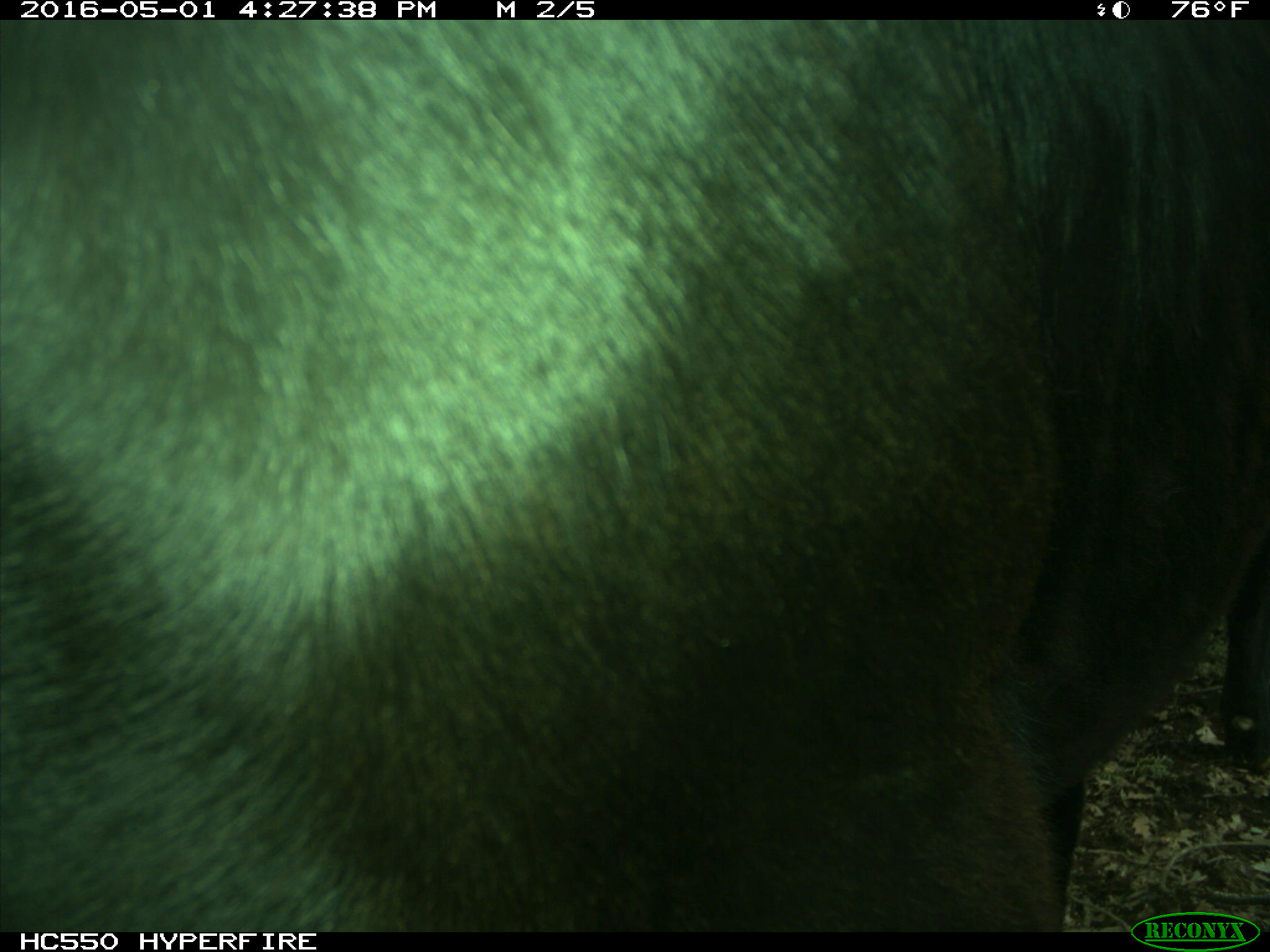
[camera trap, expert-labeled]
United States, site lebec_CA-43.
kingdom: Animalia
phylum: Chordata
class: Mammalia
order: Artiodactyla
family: Bovidae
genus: Bos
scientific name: Bos taurus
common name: domestic cow